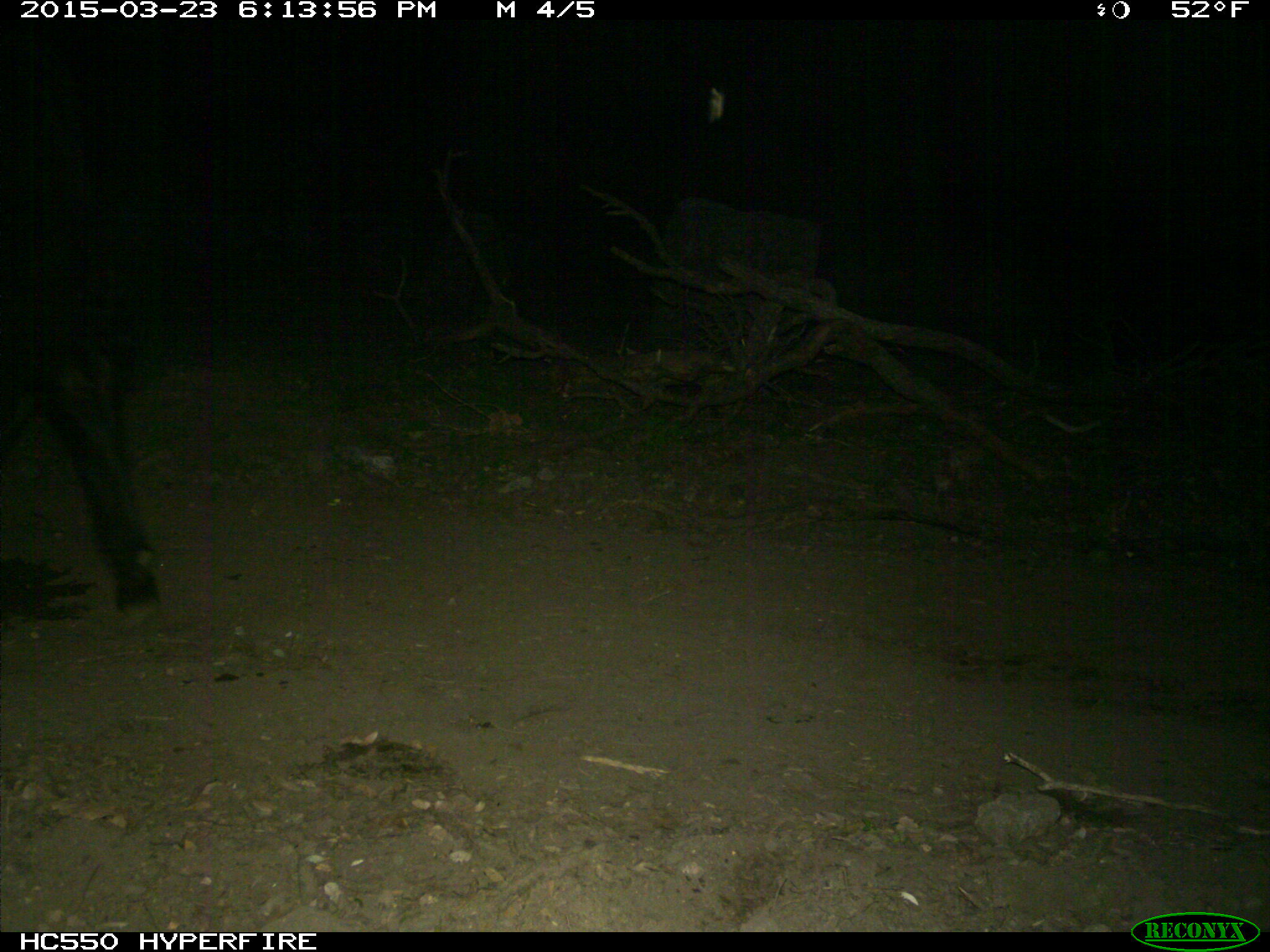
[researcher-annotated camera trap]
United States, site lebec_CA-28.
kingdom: Animalia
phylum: Chordata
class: Mammalia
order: Artiodactyla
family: Bovidae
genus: Bos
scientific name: Bos taurus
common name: domestic cow